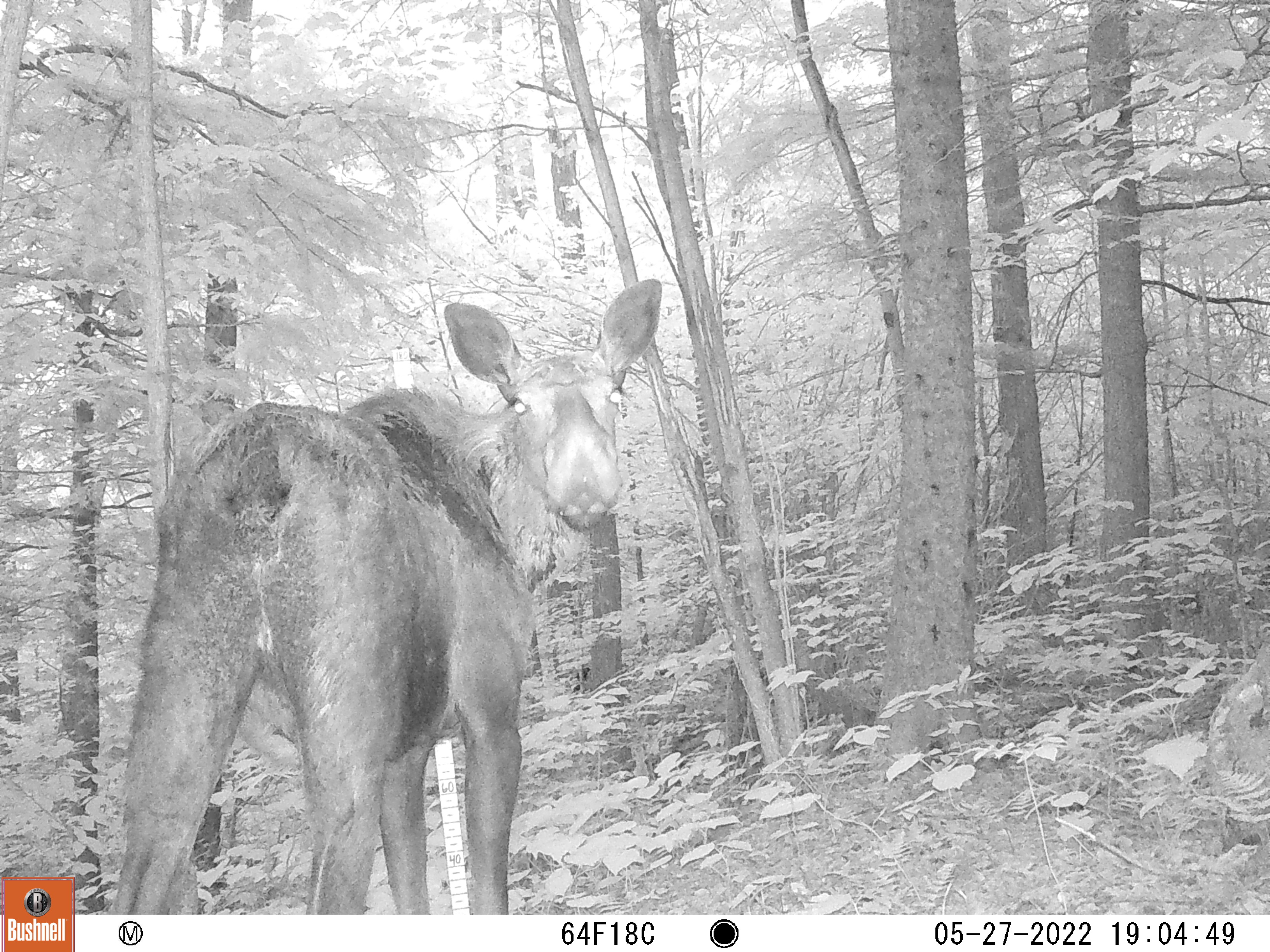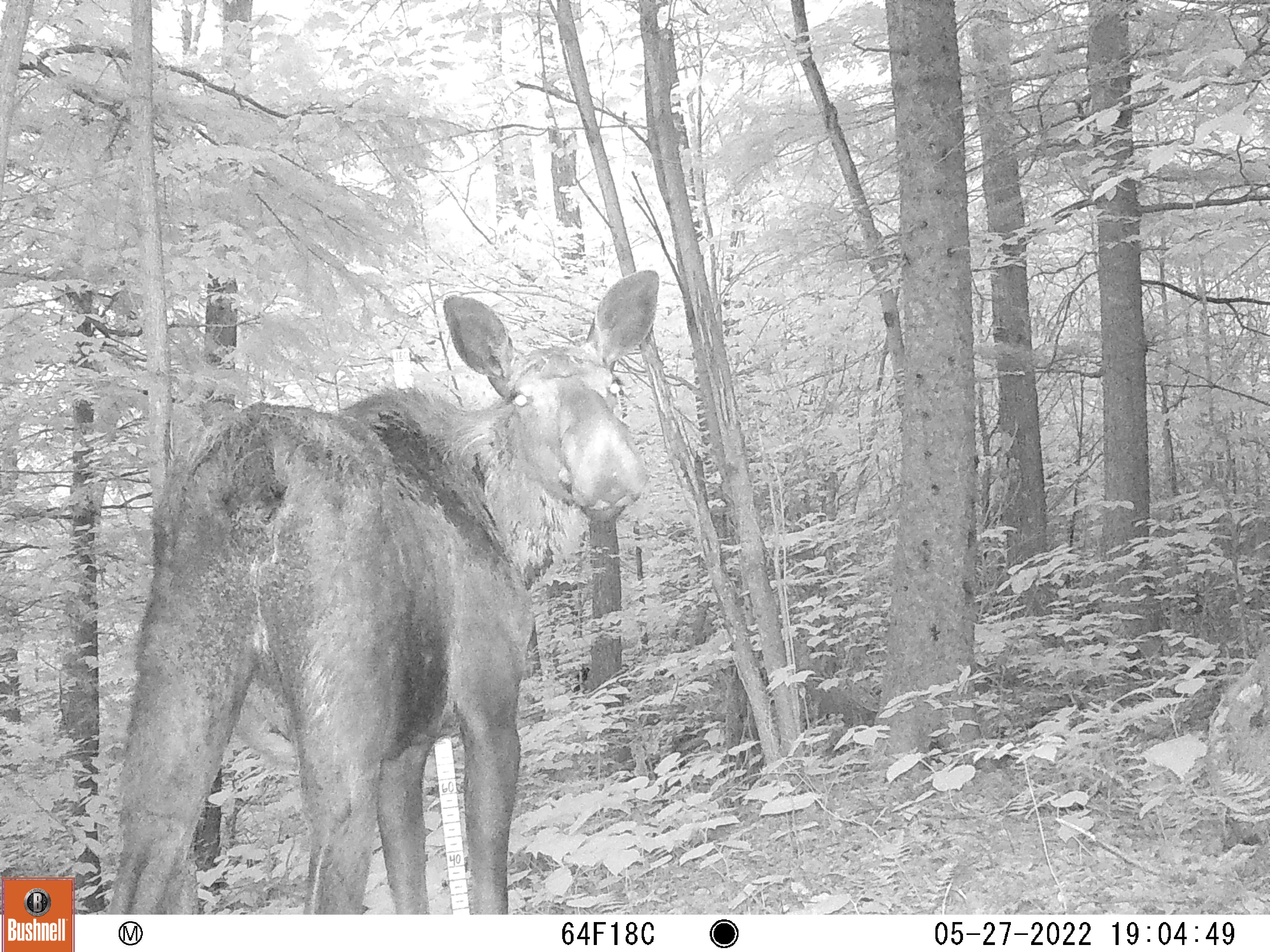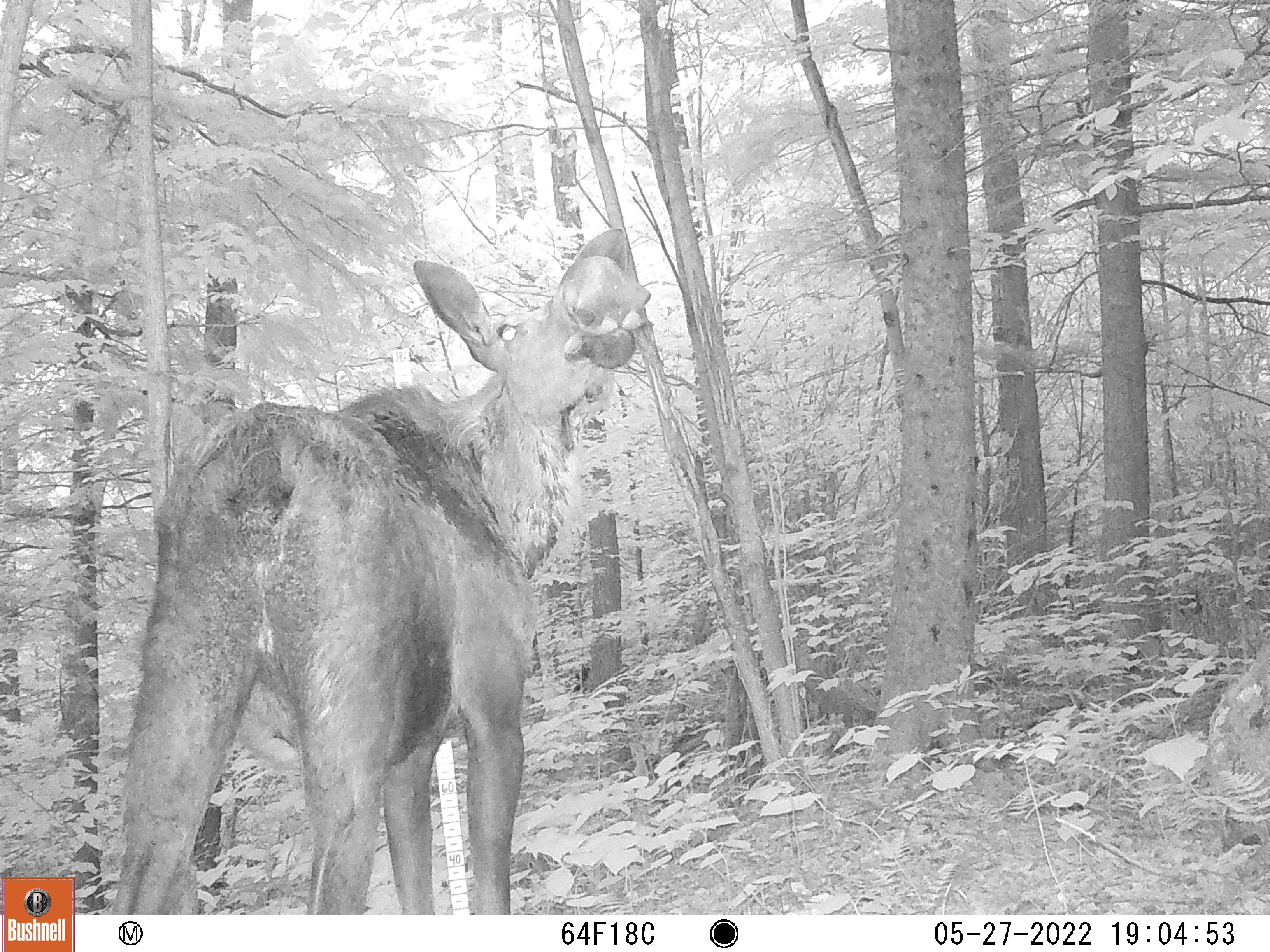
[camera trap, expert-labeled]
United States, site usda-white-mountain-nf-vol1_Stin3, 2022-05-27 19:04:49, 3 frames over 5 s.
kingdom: Animalia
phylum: Chordata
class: Mammalia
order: Artiodactyla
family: Cervidae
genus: Alces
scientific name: Alces alces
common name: moose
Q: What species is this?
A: Moose (Alces alces).